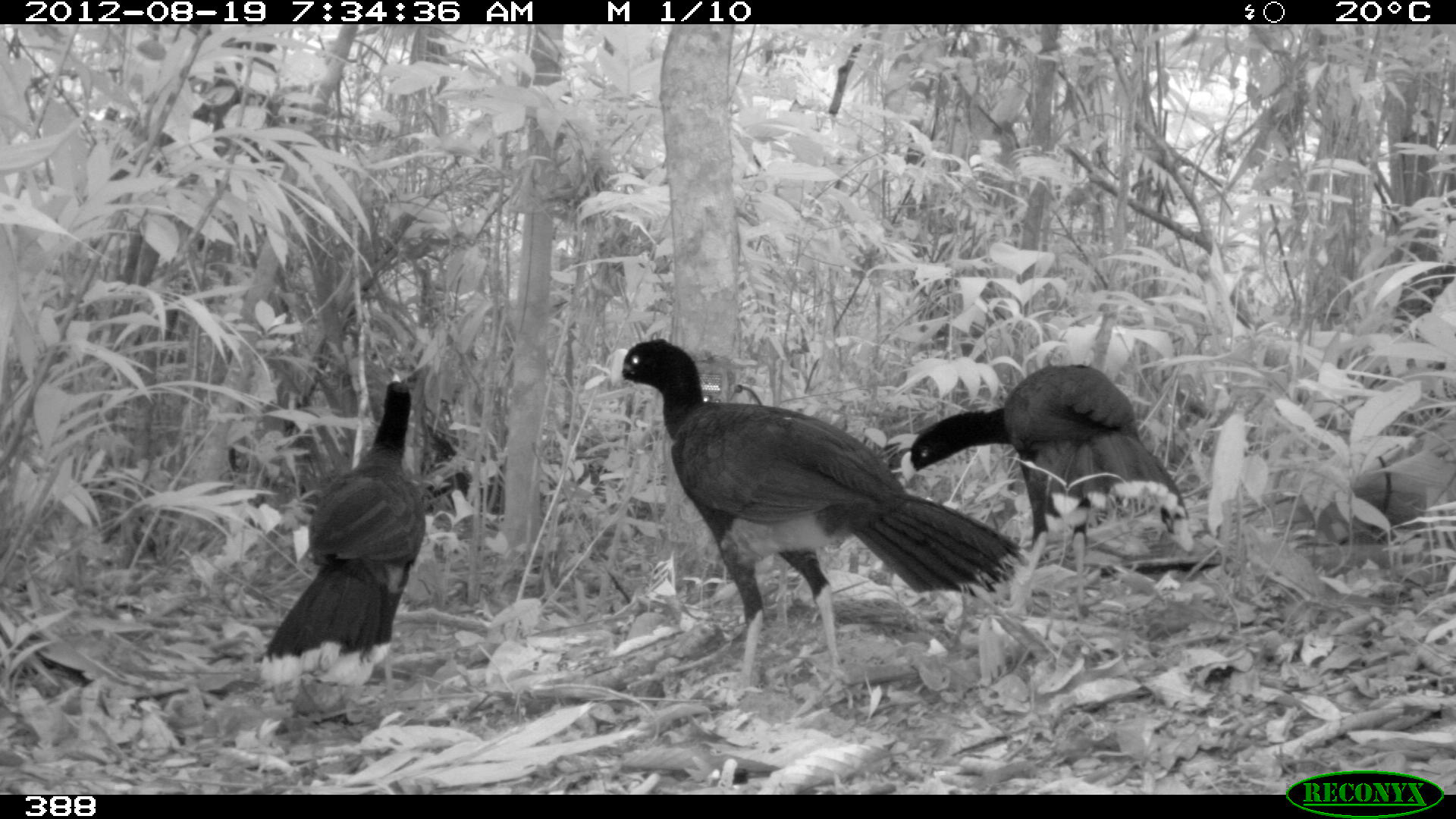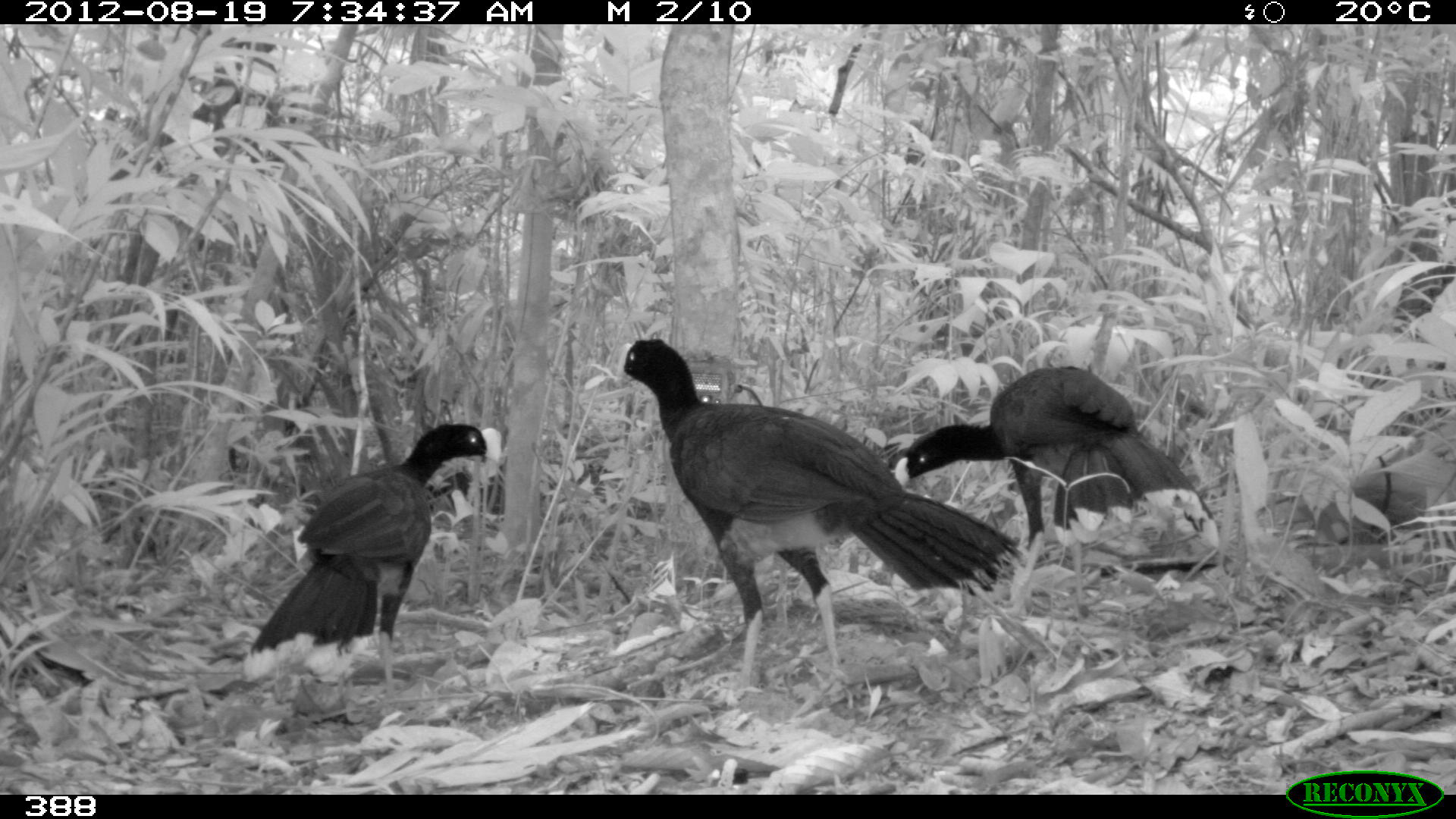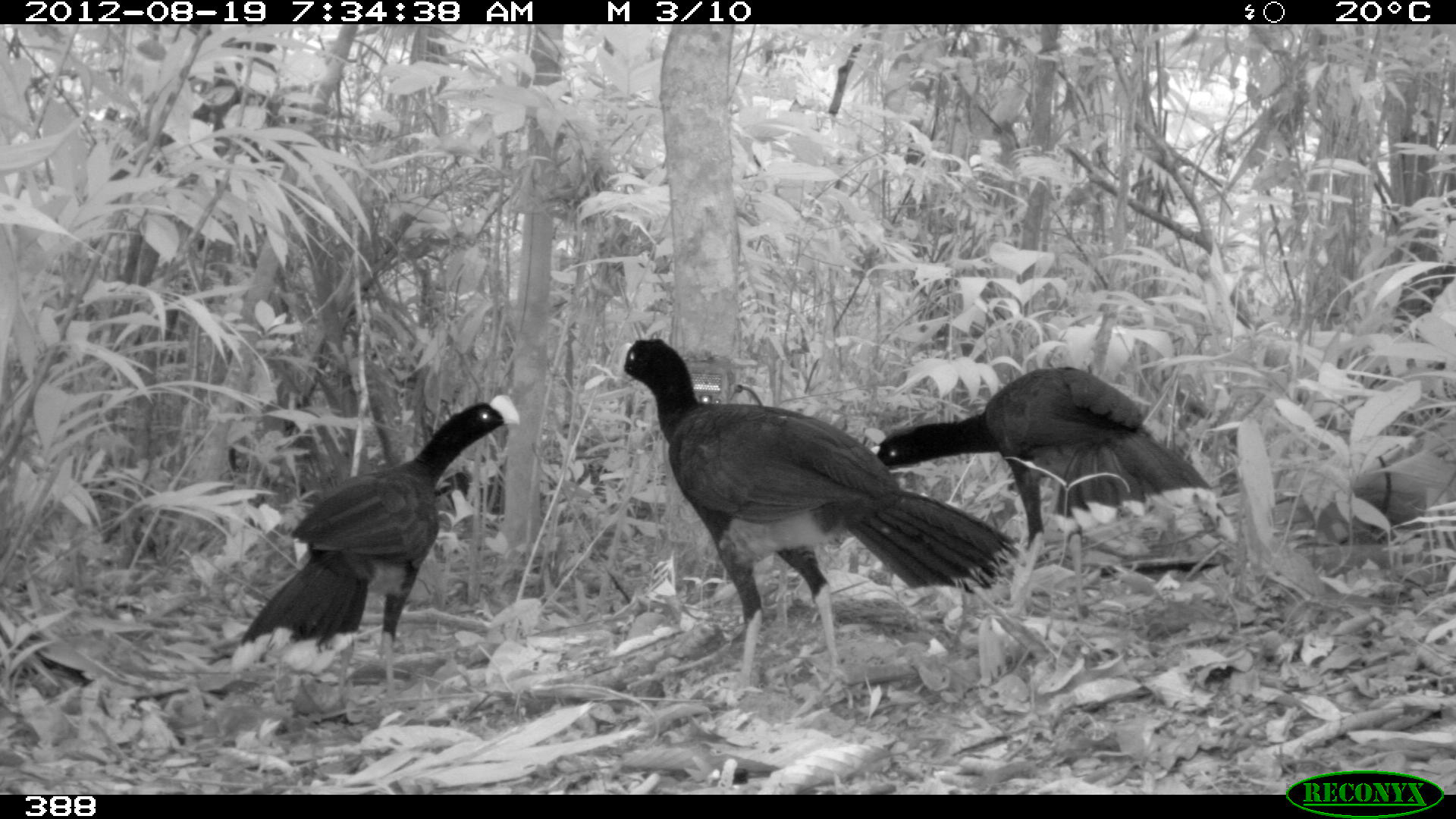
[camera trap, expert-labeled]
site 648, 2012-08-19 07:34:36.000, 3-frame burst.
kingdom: Animalia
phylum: Chordata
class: Aves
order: Galliformes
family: Cracidae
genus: Mitu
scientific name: Mitu tuberosum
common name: razor-billed curassow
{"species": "Mitu tuberosum (razor-billed curassow)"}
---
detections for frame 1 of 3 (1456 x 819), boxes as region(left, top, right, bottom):
mitu tuberosum: region(609, 337, 1034, 697); region(900, 363, 1191, 610); region(254, 373, 426, 691)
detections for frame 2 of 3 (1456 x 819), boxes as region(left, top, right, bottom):
mitu tuberosum: region(612, 335, 1033, 701); region(892, 363, 1219, 606); region(240, 420, 502, 700)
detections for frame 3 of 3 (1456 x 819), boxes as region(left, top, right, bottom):
mitu tuberosum: region(616, 337, 1034, 692); region(227, 393, 521, 703); region(865, 365, 1236, 603)